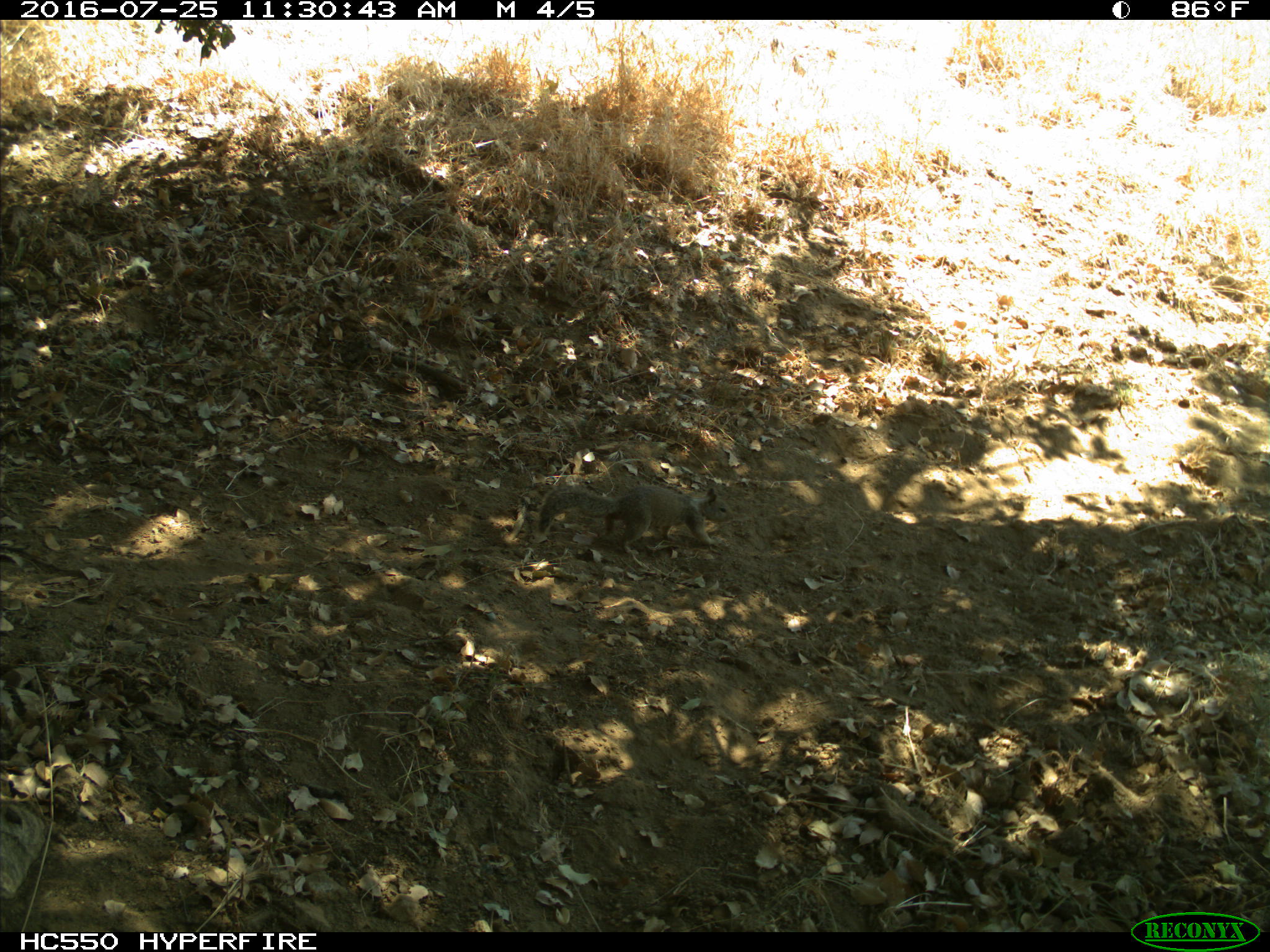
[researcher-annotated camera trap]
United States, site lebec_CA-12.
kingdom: Animalia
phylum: Chordata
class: Mammalia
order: Rodentia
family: Sciuridae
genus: Otospermophilus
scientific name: Otospermophilus beecheyi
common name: california ground squirrel